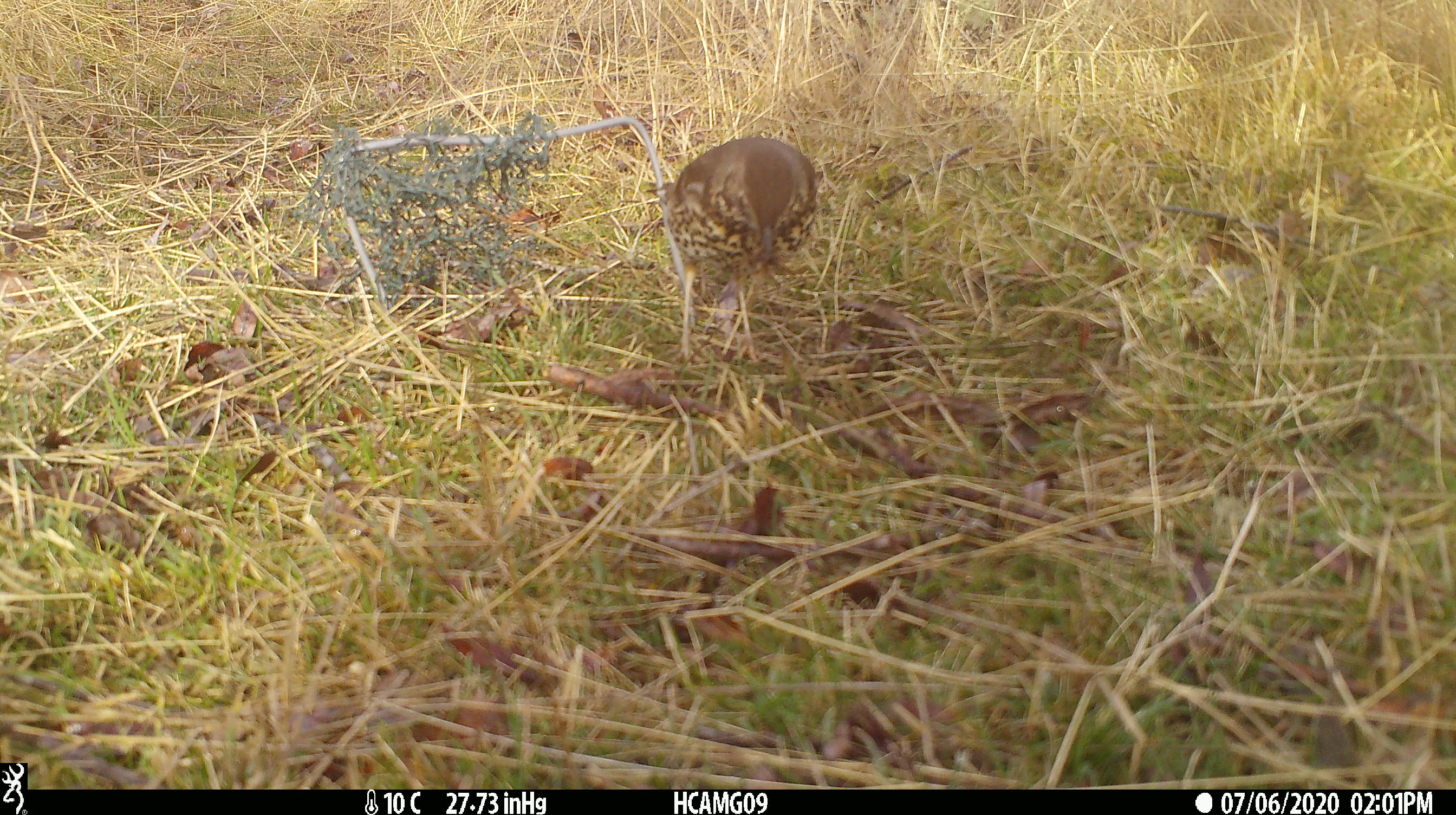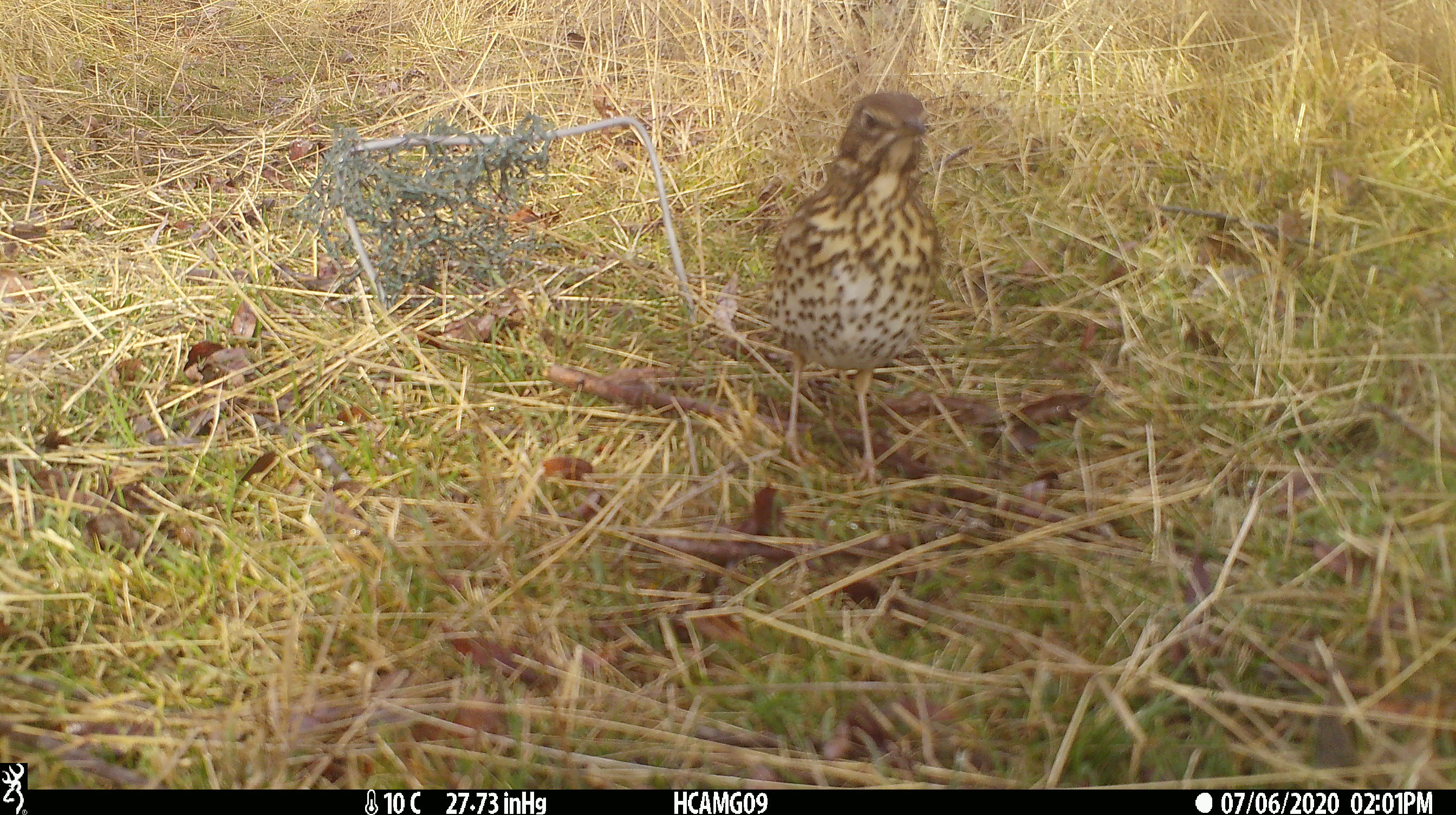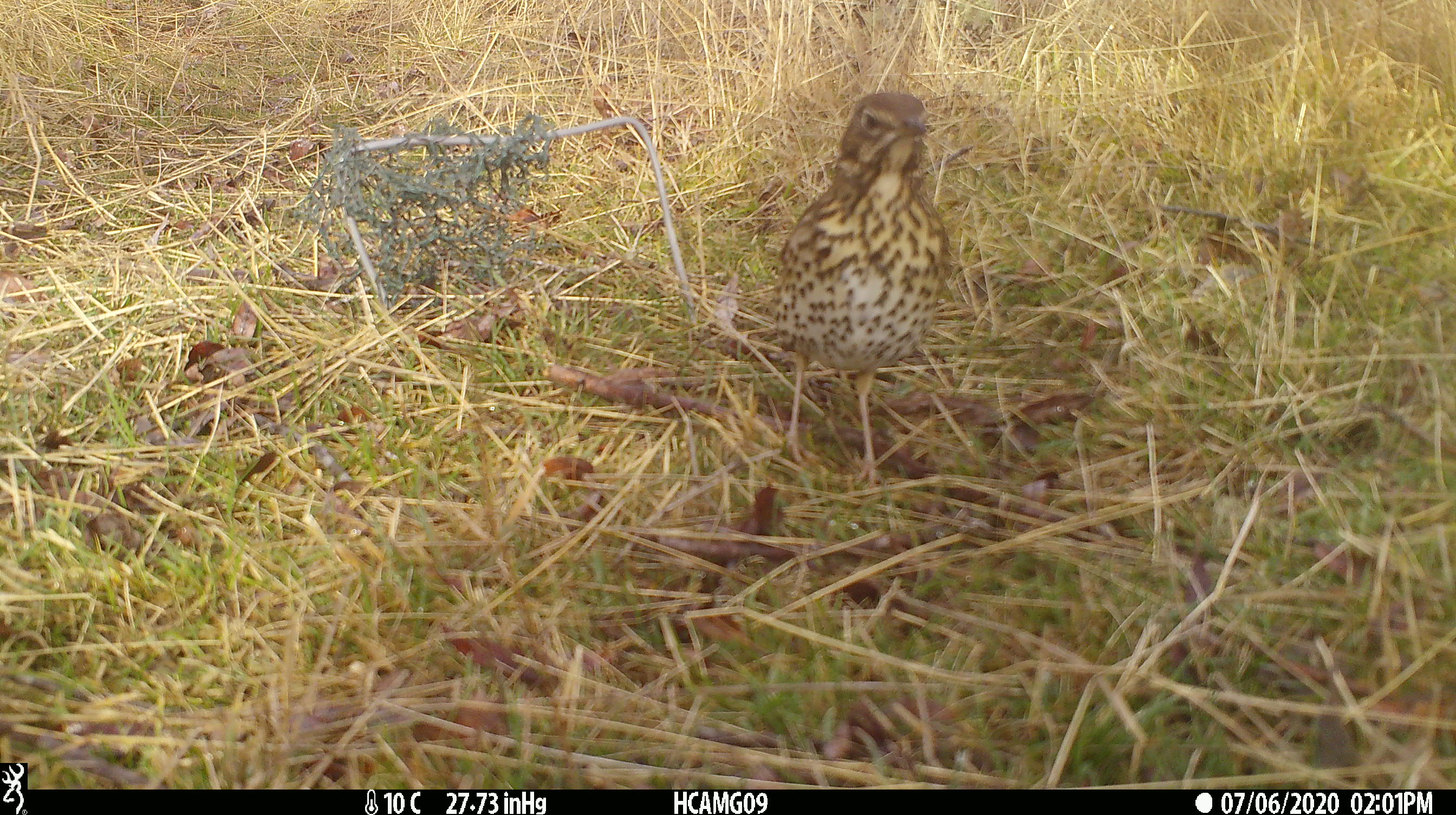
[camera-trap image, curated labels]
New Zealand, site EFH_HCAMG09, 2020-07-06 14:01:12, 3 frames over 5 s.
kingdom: Animalia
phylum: Chordata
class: Aves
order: Passeriformes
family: Turdidae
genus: Turdus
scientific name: Turdus philomelos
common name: song thrush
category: thrush